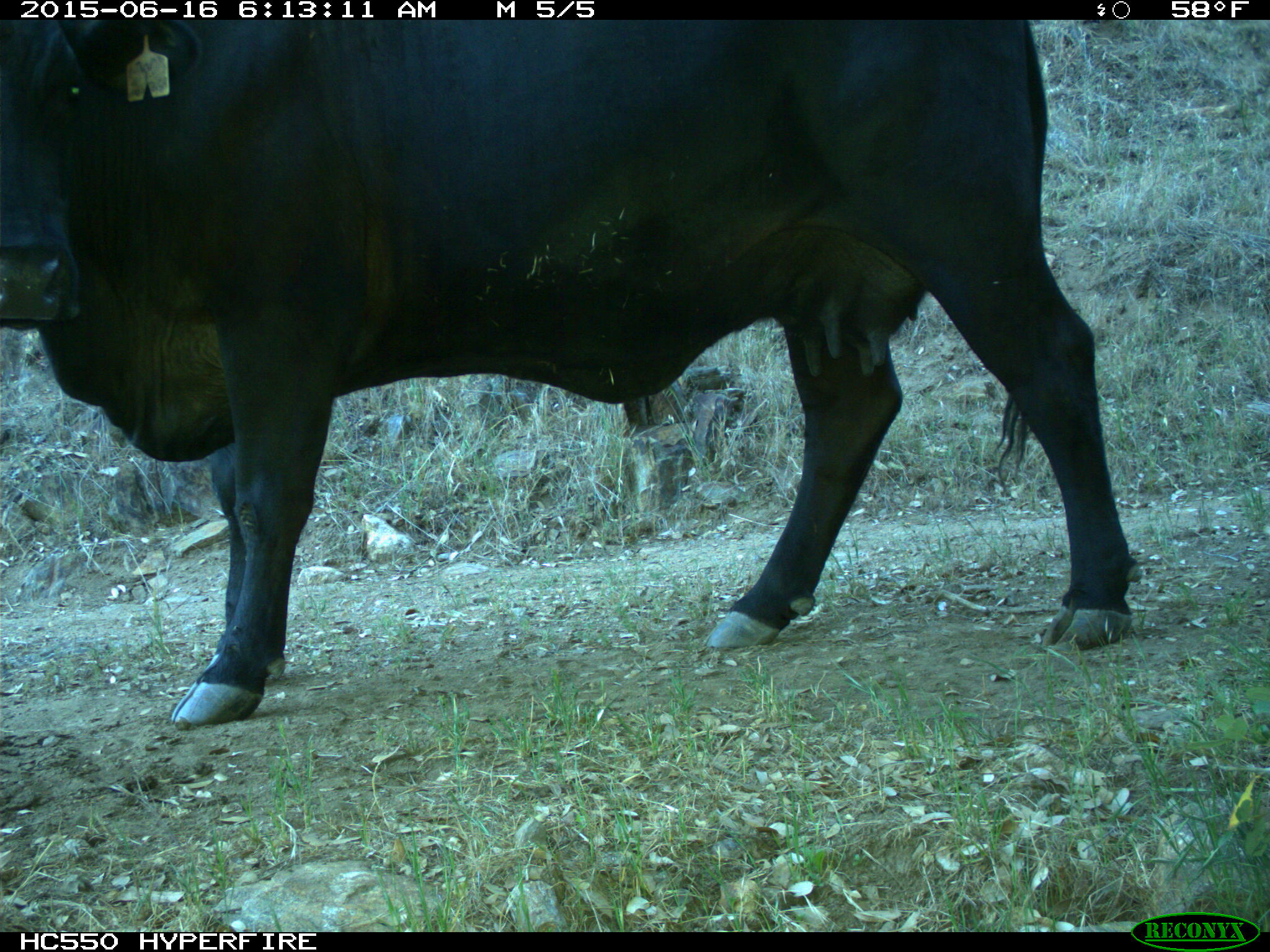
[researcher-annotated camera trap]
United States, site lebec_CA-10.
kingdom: Animalia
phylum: Chordata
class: Mammalia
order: Artiodactyla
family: Bovidae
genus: Bos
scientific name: Bos taurus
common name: domestic cow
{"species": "Bos taurus (domestic cow)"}